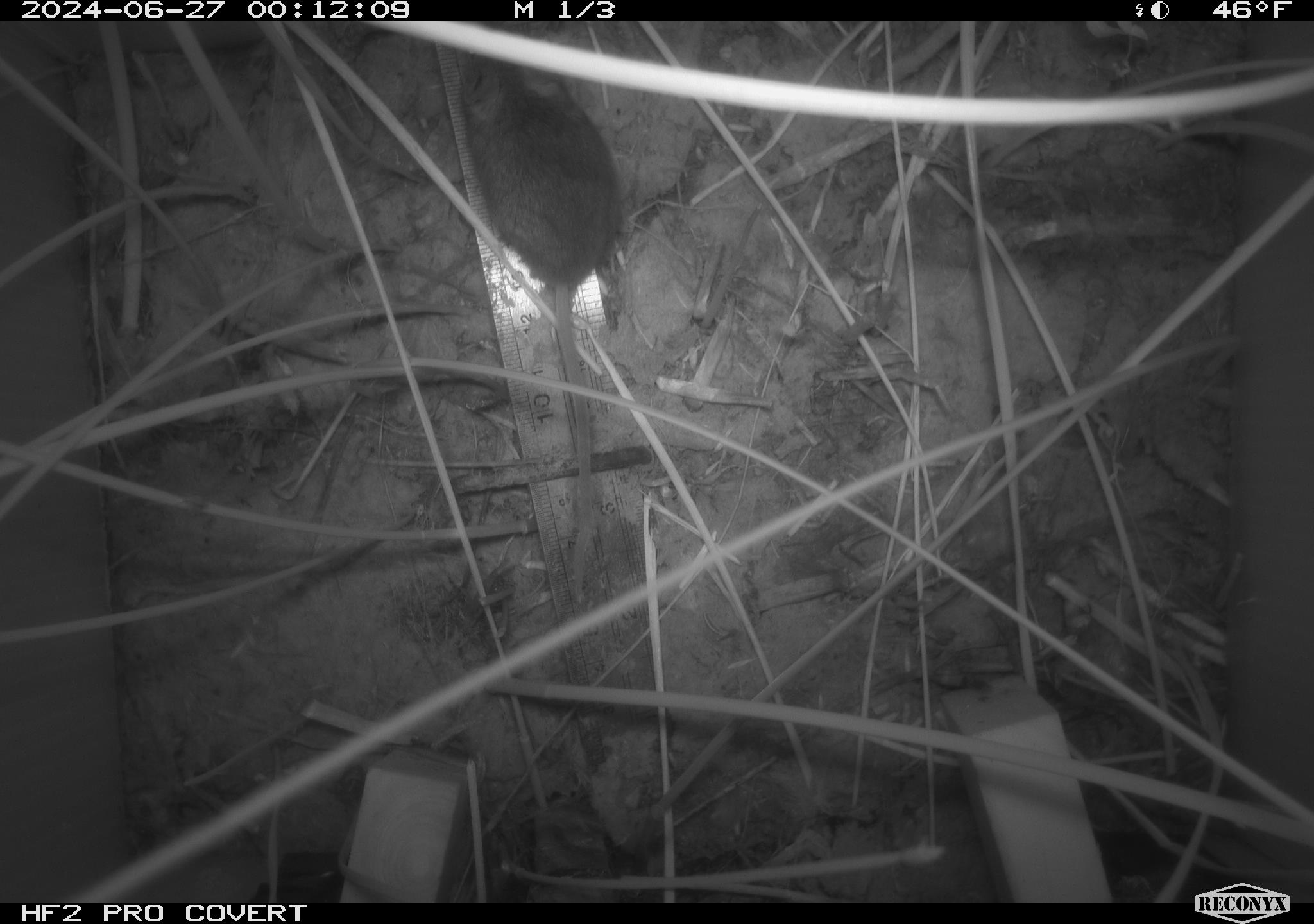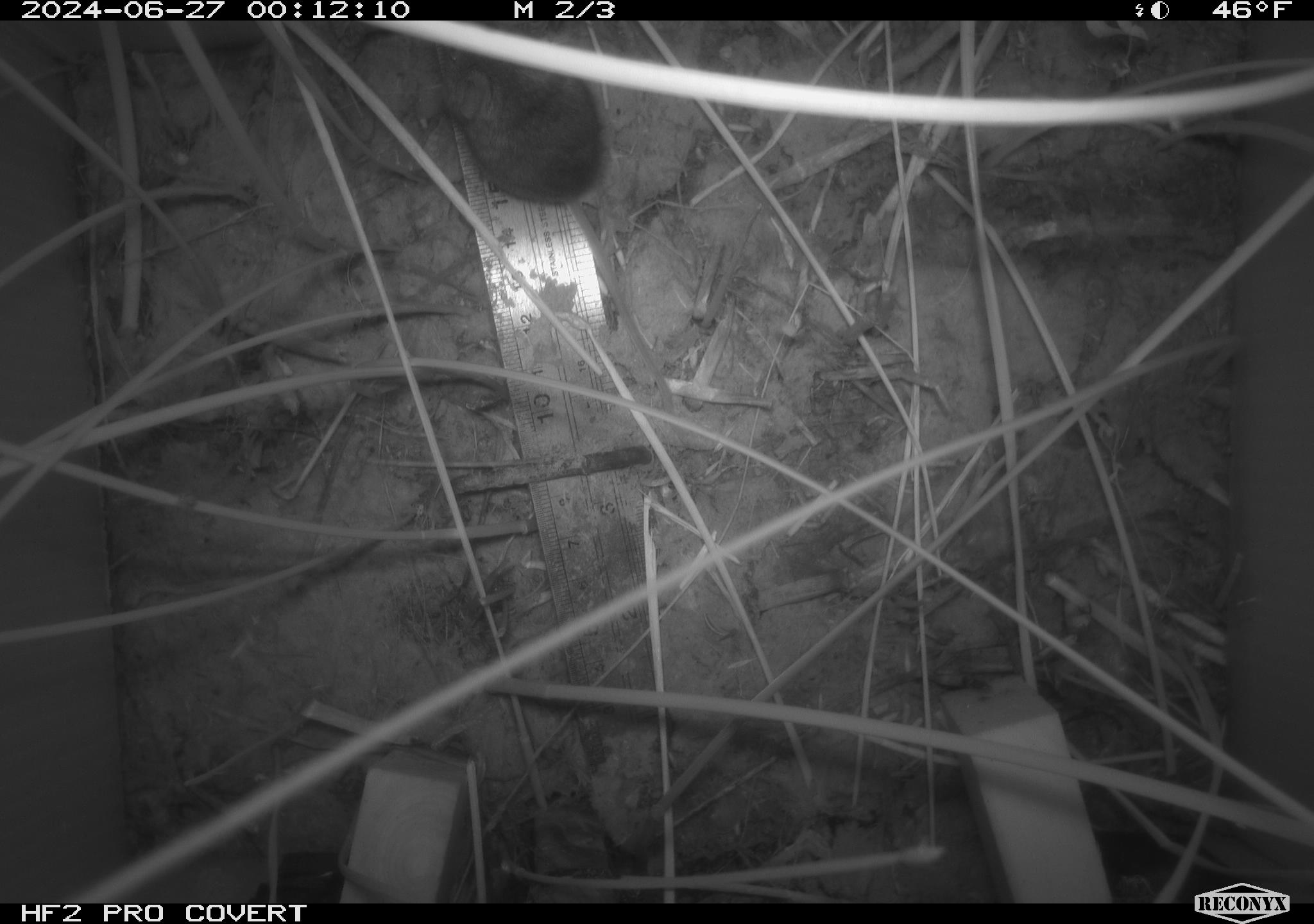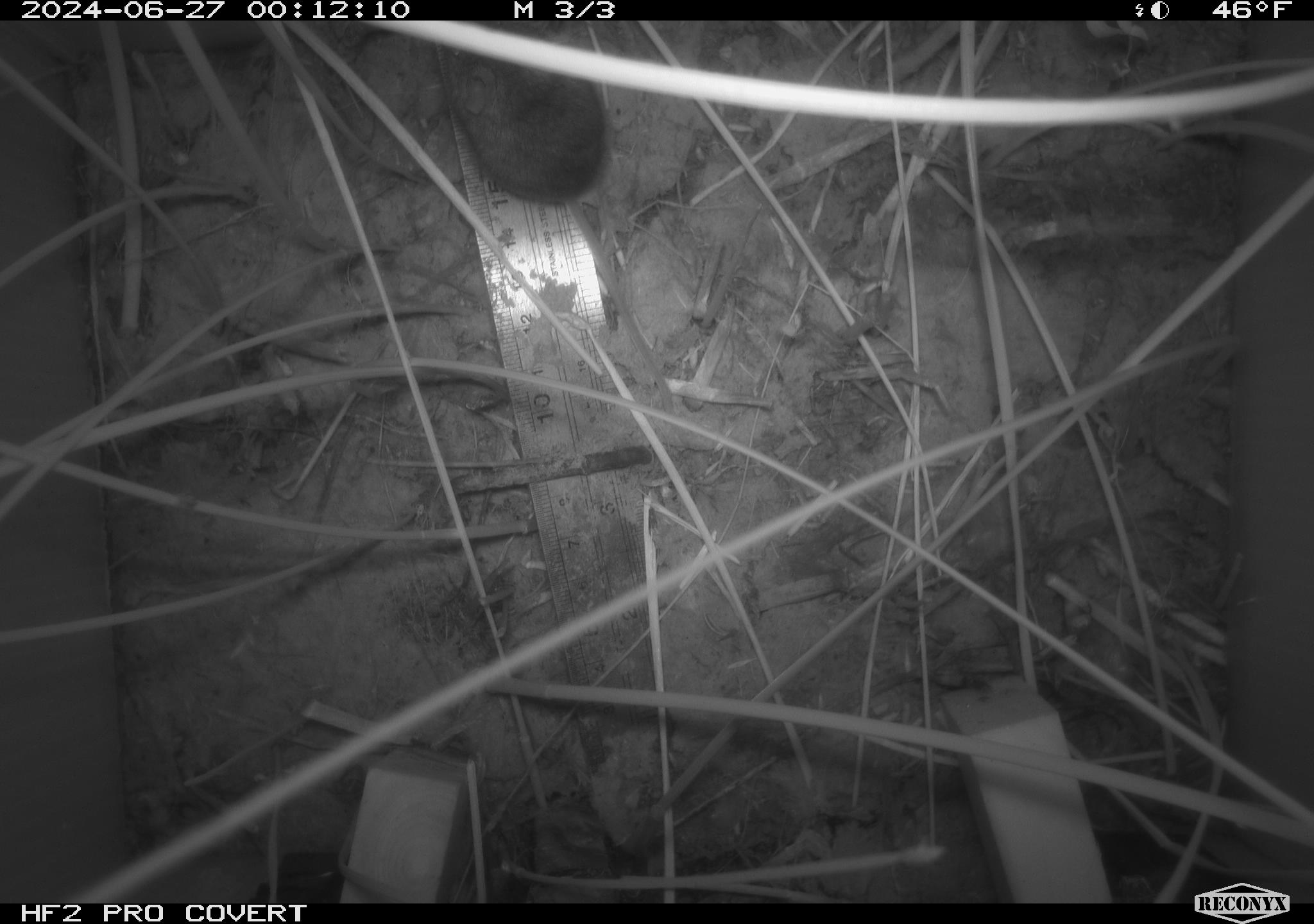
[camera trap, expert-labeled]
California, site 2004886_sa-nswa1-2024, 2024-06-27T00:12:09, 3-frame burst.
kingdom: Animalia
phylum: Chordata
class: Mammalia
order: Rodentia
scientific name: Rodentia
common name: rodent